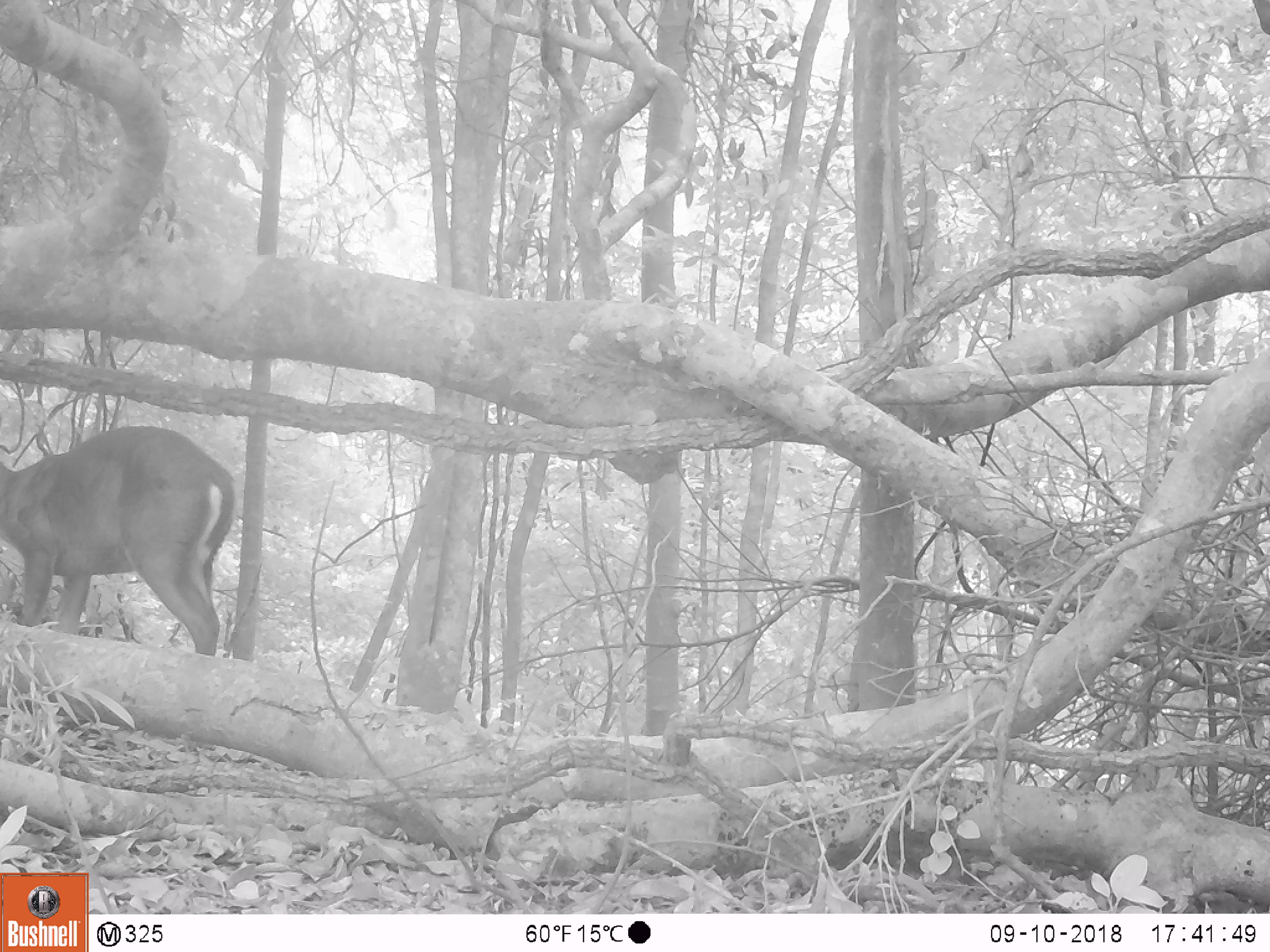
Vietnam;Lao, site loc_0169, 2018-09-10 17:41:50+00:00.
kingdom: Animalia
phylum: Chordata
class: Mammalia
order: Artiodactyla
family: Cervidae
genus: Muntiacus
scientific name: Muntiacus rooseveltorum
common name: roosevelt's muntjac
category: roosevelts muntjac group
Roosevelts muntjac group (roosevelt's muntjac) (Muntiacus rooseveltorum). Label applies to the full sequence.